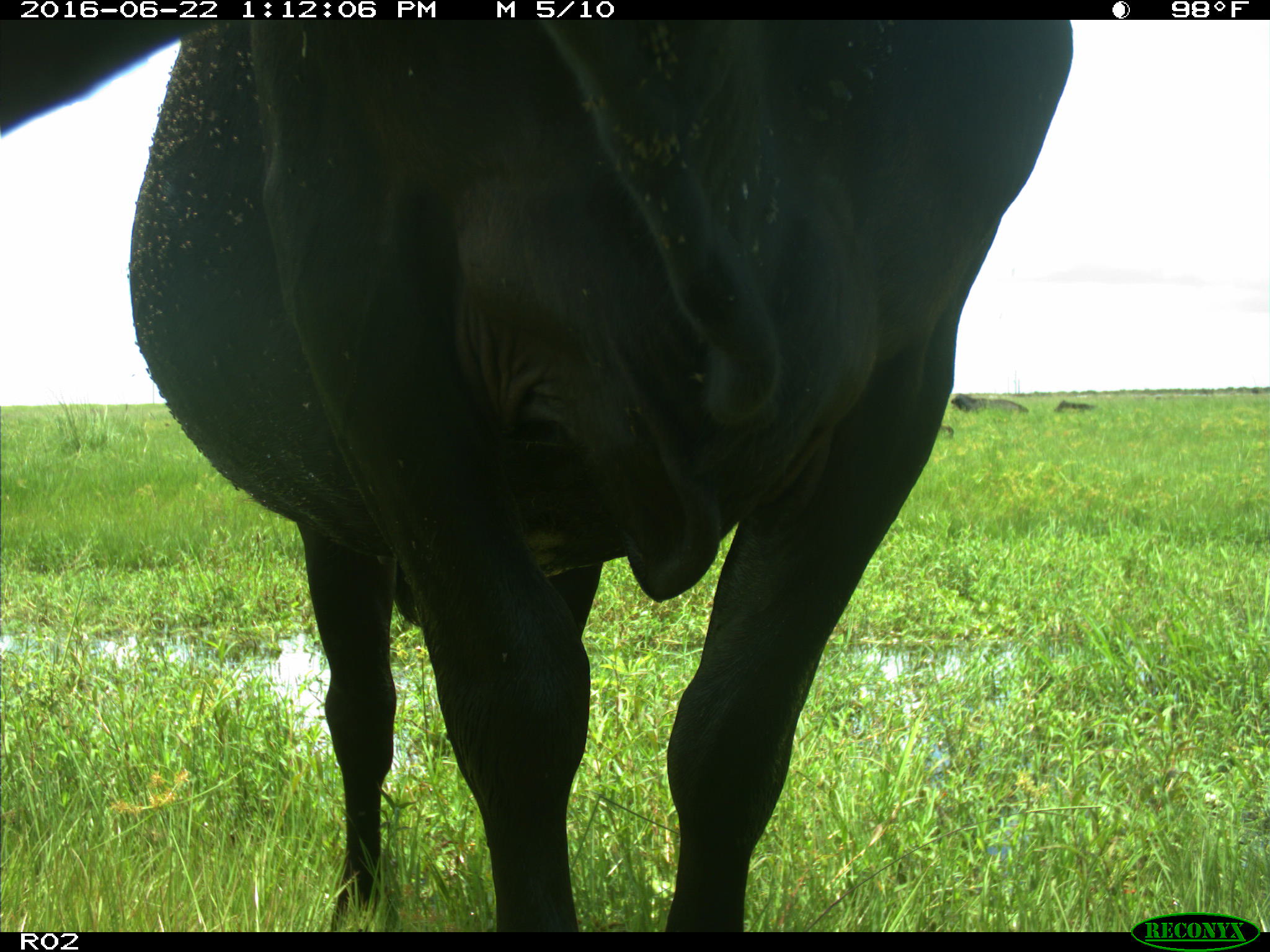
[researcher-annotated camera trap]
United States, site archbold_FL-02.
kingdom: Animalia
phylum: Chordata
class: Mammalia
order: Artiodactyla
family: Bovidae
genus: Bos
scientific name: Bos taurus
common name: domestic cow